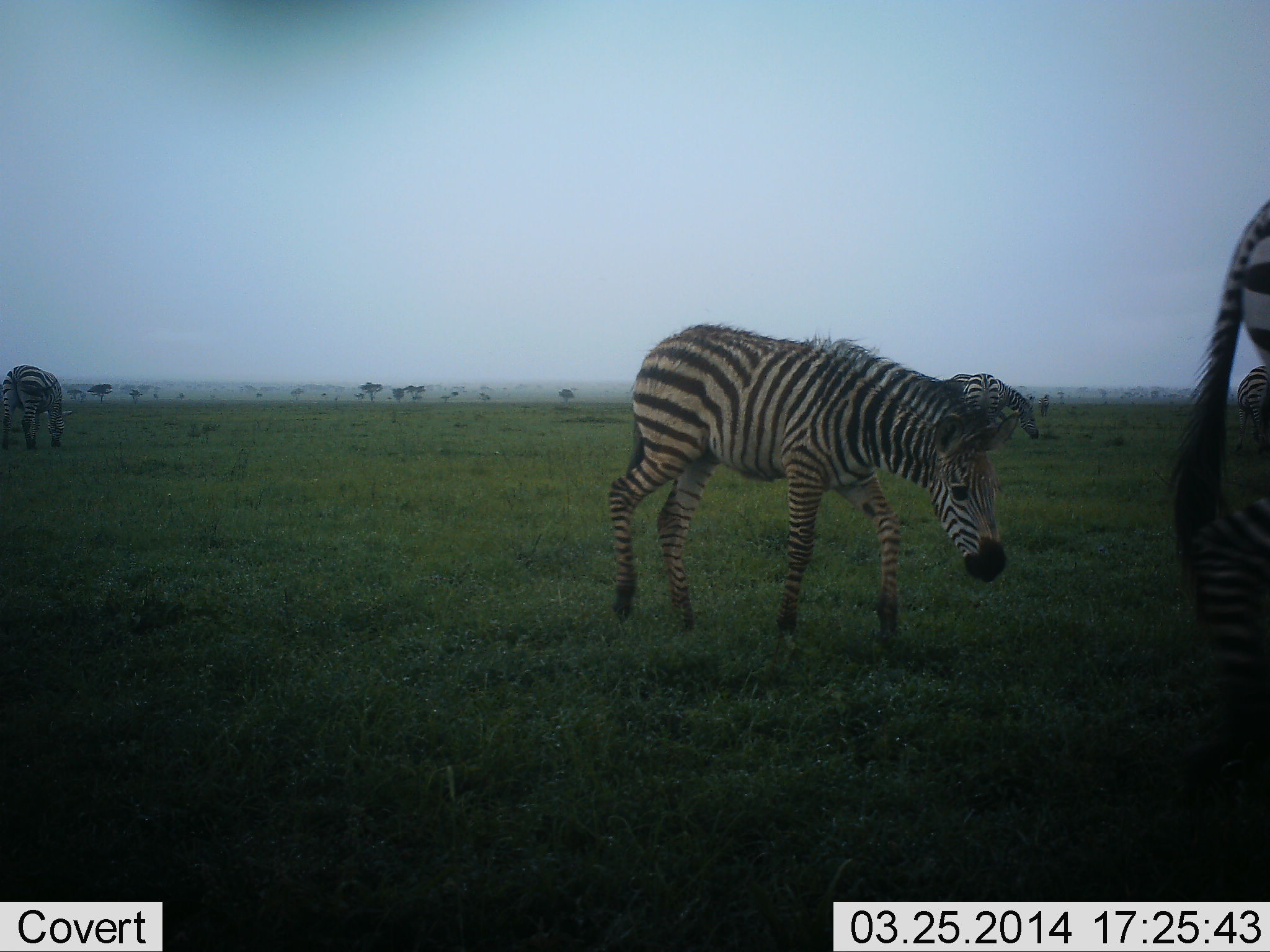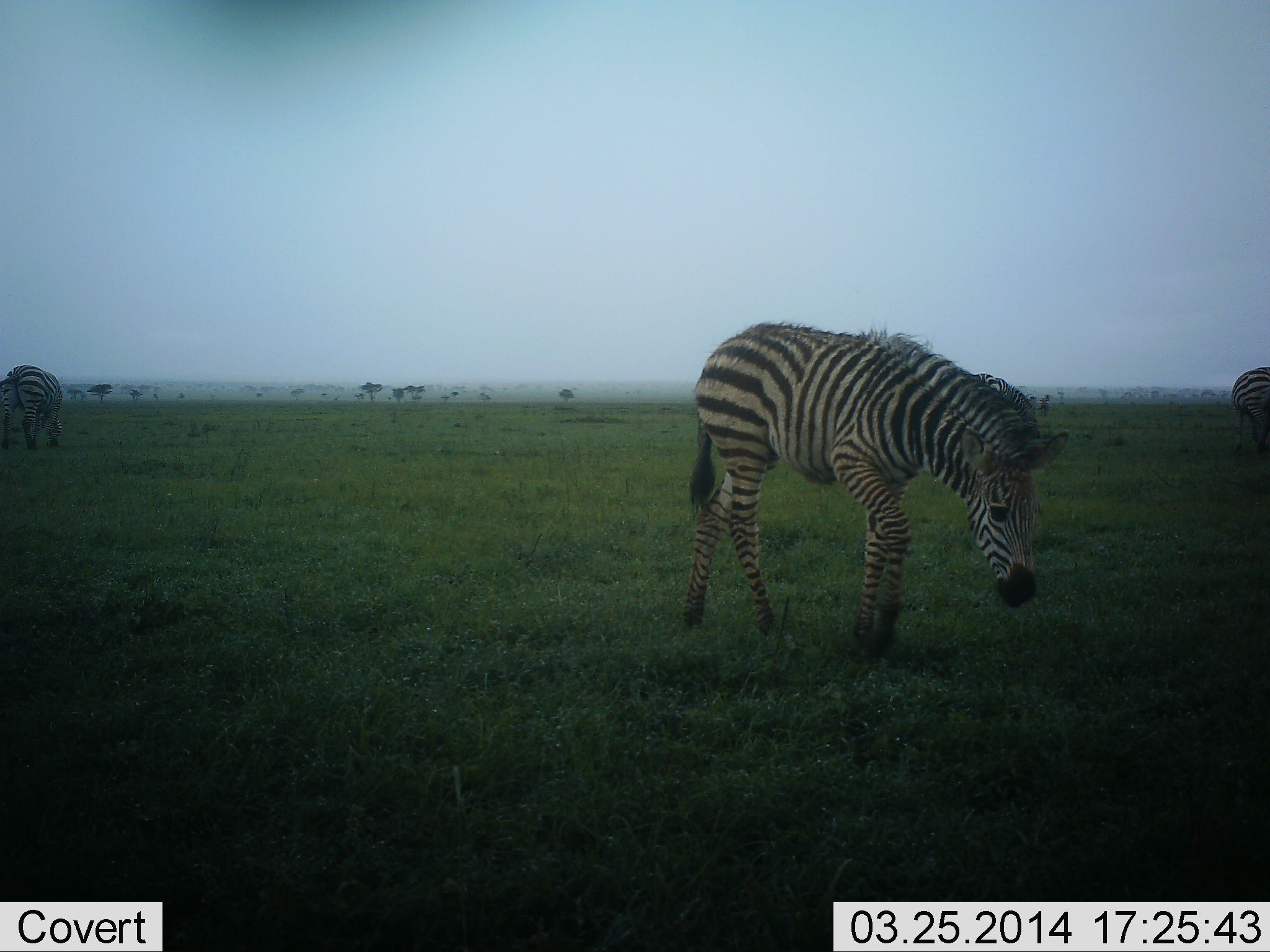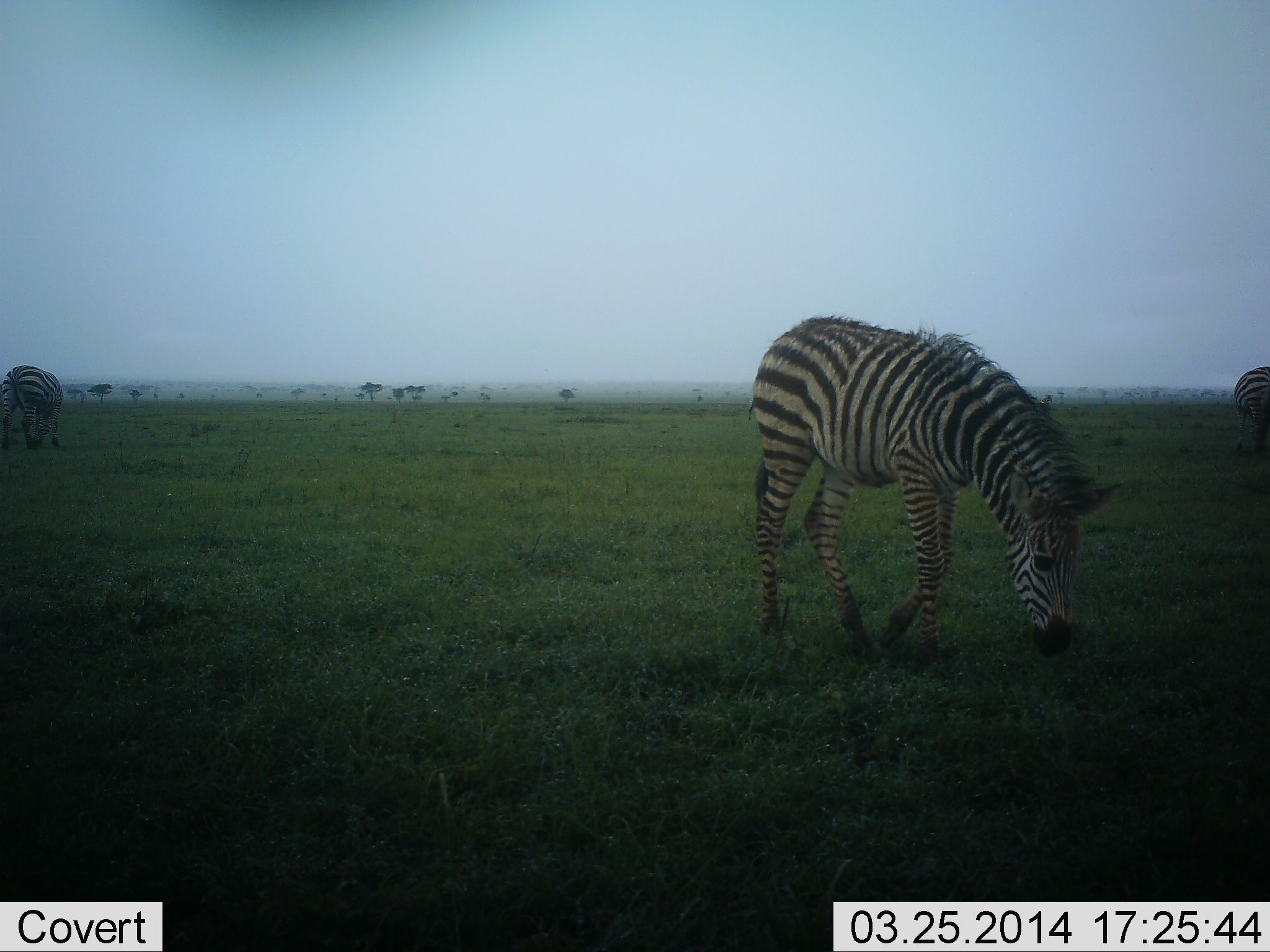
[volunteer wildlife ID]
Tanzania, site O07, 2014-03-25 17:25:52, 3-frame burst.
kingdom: Animalia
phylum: Chordata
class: Mammalia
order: Perissodactyla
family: Equidae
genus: Equus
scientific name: Equus quagga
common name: plains zebra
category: zebra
Zebra (plains zebra) (Equus quagga), count 4. Behavior (volunteer vote fractions): standing 20%, resting 0%, moving 90%, interacting 0%. Young present (vote fraction): 20%. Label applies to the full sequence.